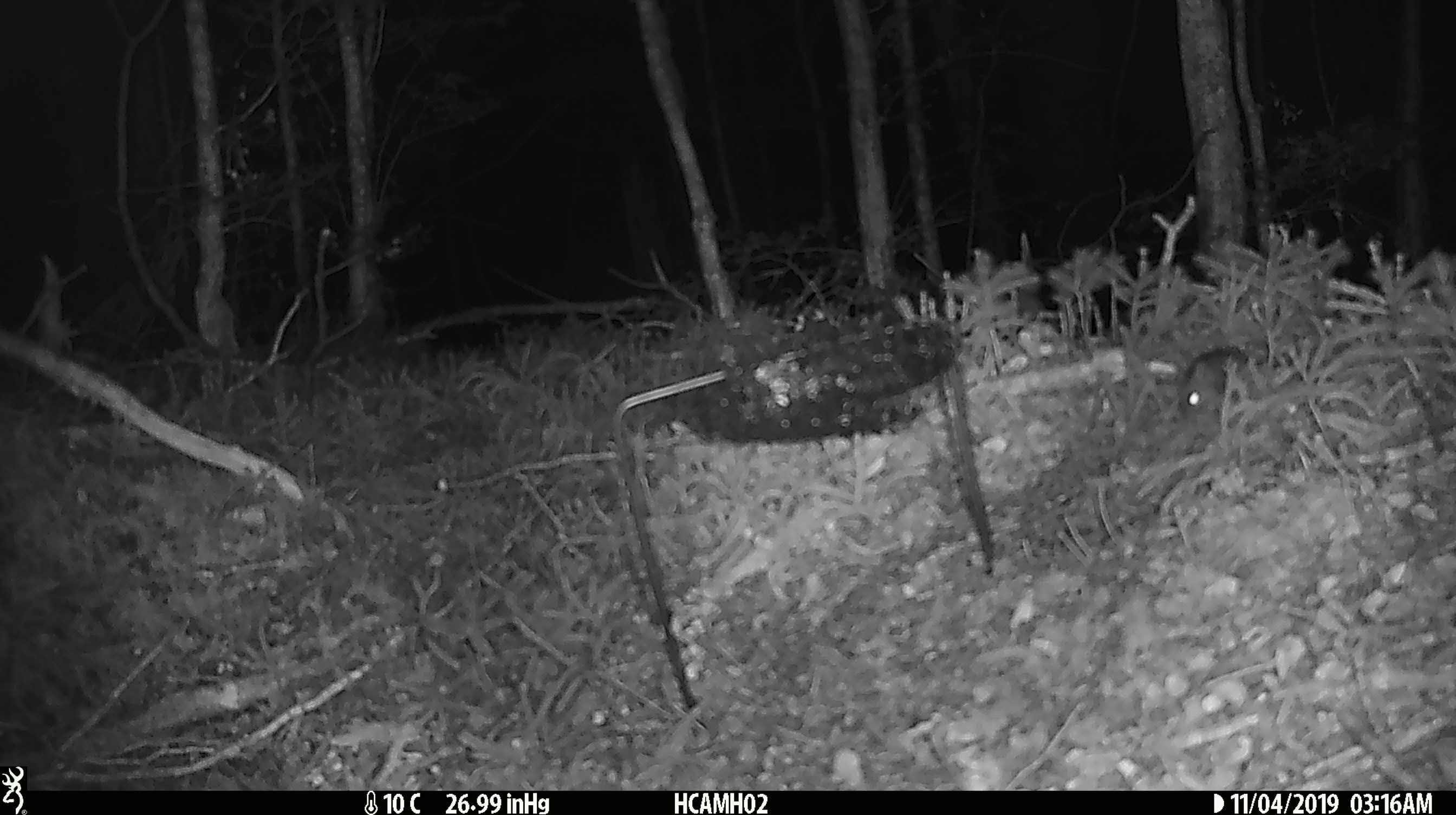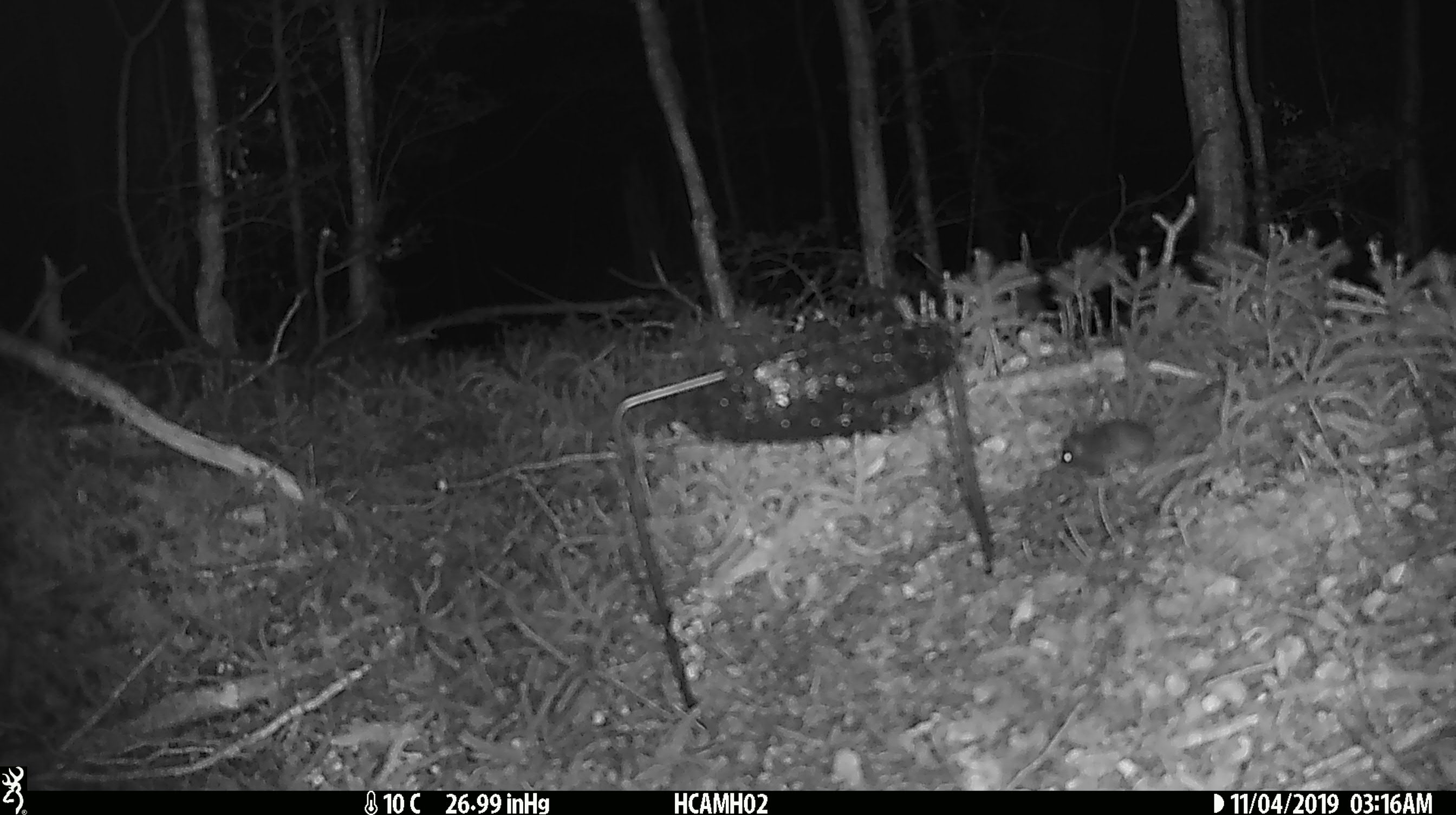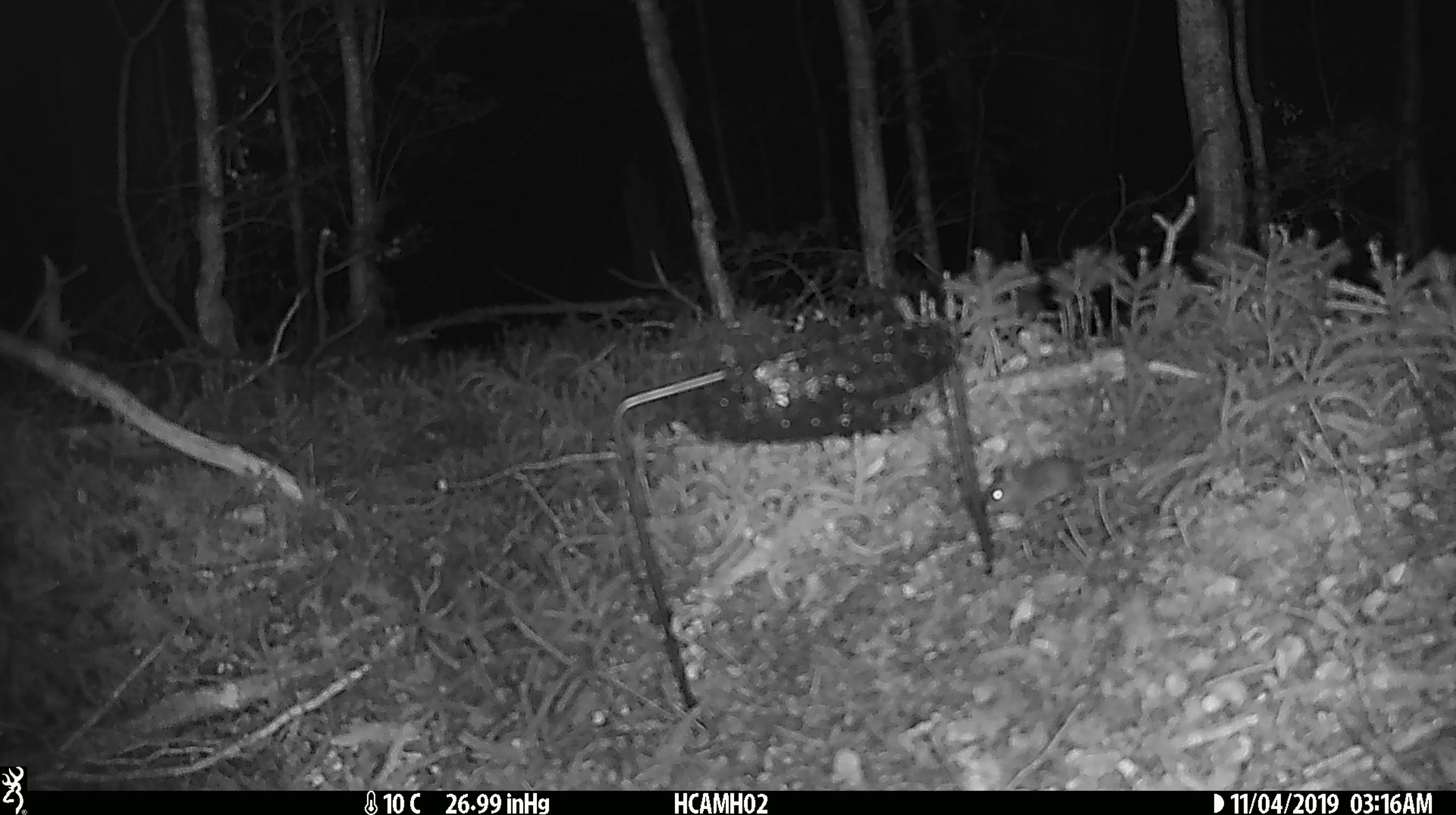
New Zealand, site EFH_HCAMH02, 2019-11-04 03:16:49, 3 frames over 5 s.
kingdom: Animalia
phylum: Chordata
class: Mammalia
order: Rodentia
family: Muridae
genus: Mus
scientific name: Mus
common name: mouse